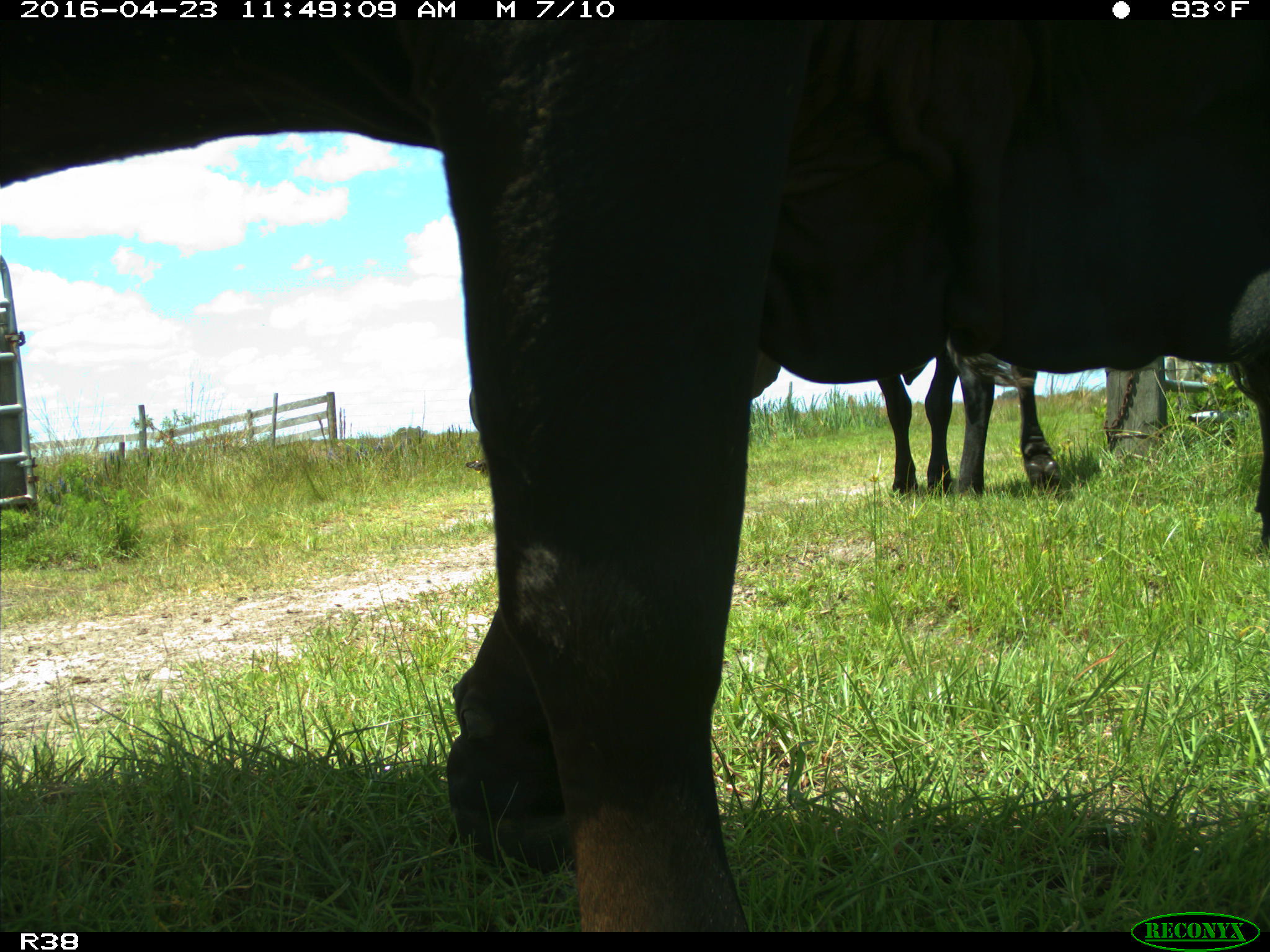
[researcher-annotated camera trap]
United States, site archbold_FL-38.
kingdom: Animalia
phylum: Chordata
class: Mammalia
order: Artiodactyla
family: Bovidae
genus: Bos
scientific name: Bos taurus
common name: domestic cow